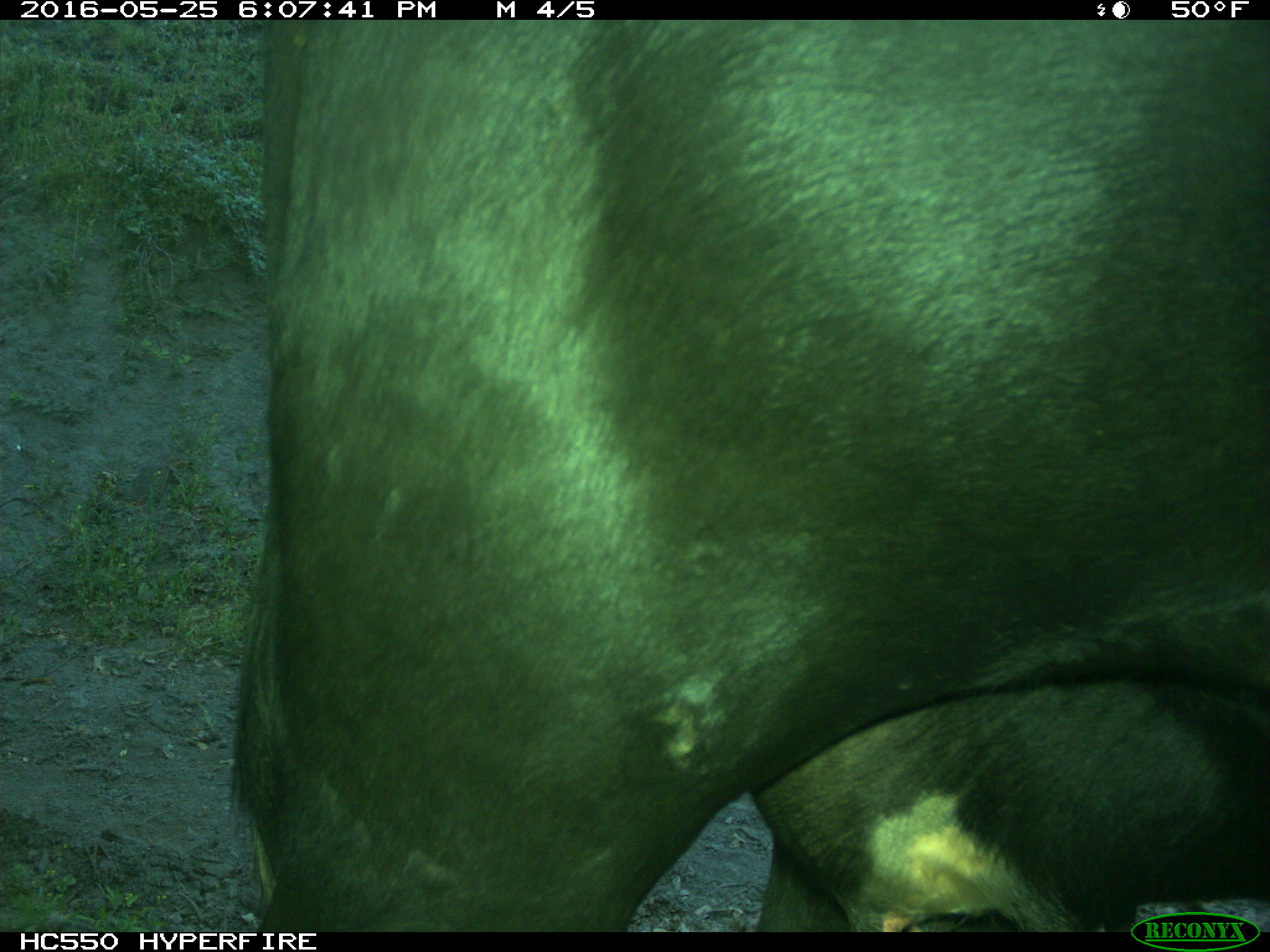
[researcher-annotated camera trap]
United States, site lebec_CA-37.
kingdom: Animalia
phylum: Chordata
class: Mammalia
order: Artiodactyla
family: Bovidae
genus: Bos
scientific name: Bos taurus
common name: domestic cow